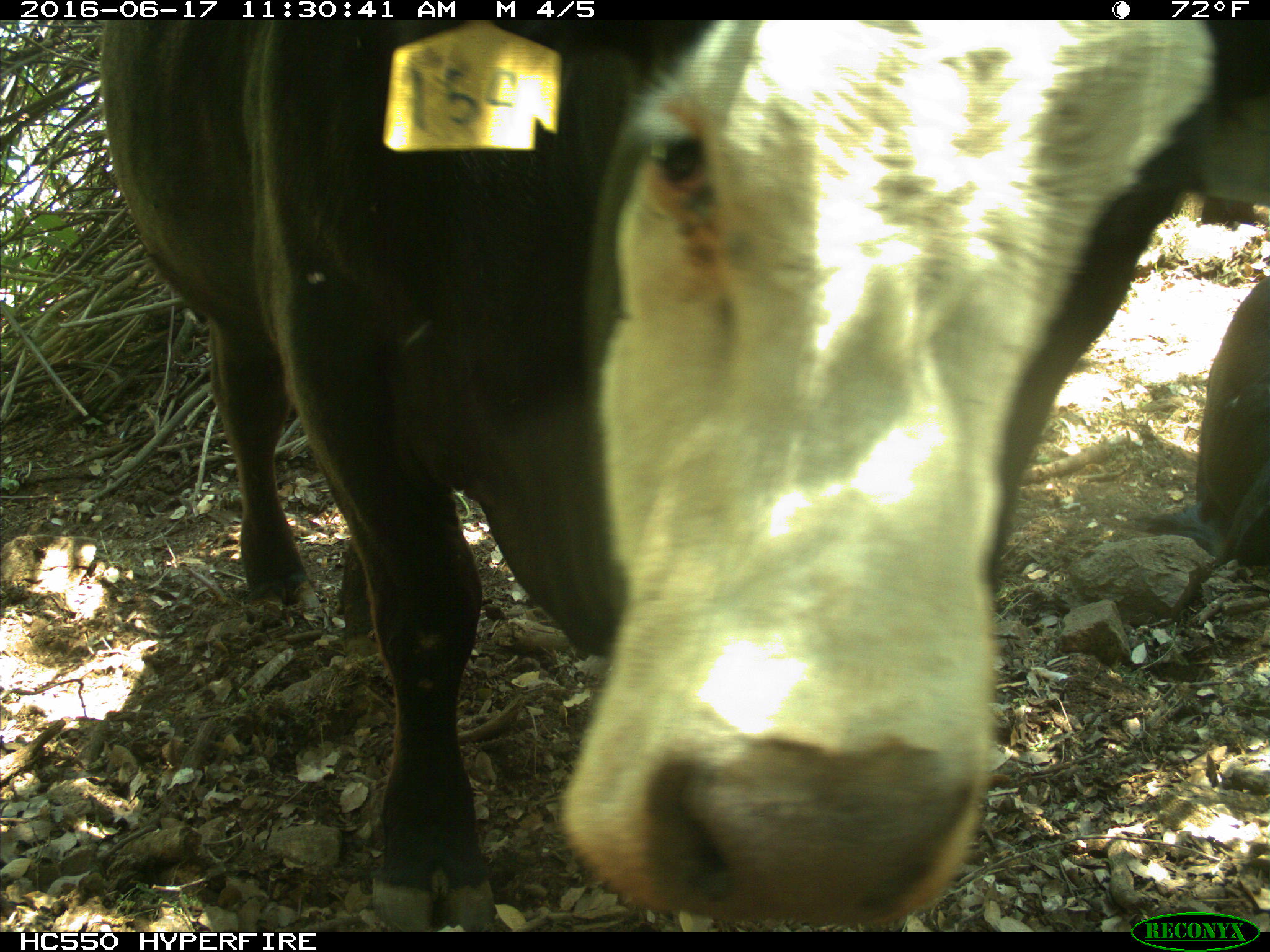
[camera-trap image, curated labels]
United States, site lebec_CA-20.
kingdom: Animalia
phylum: Chordata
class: Mammalia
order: Artiodactyla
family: Bovidae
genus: Bos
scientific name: Bos taurus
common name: domestic cow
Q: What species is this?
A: Bos taurus (domestic cow).